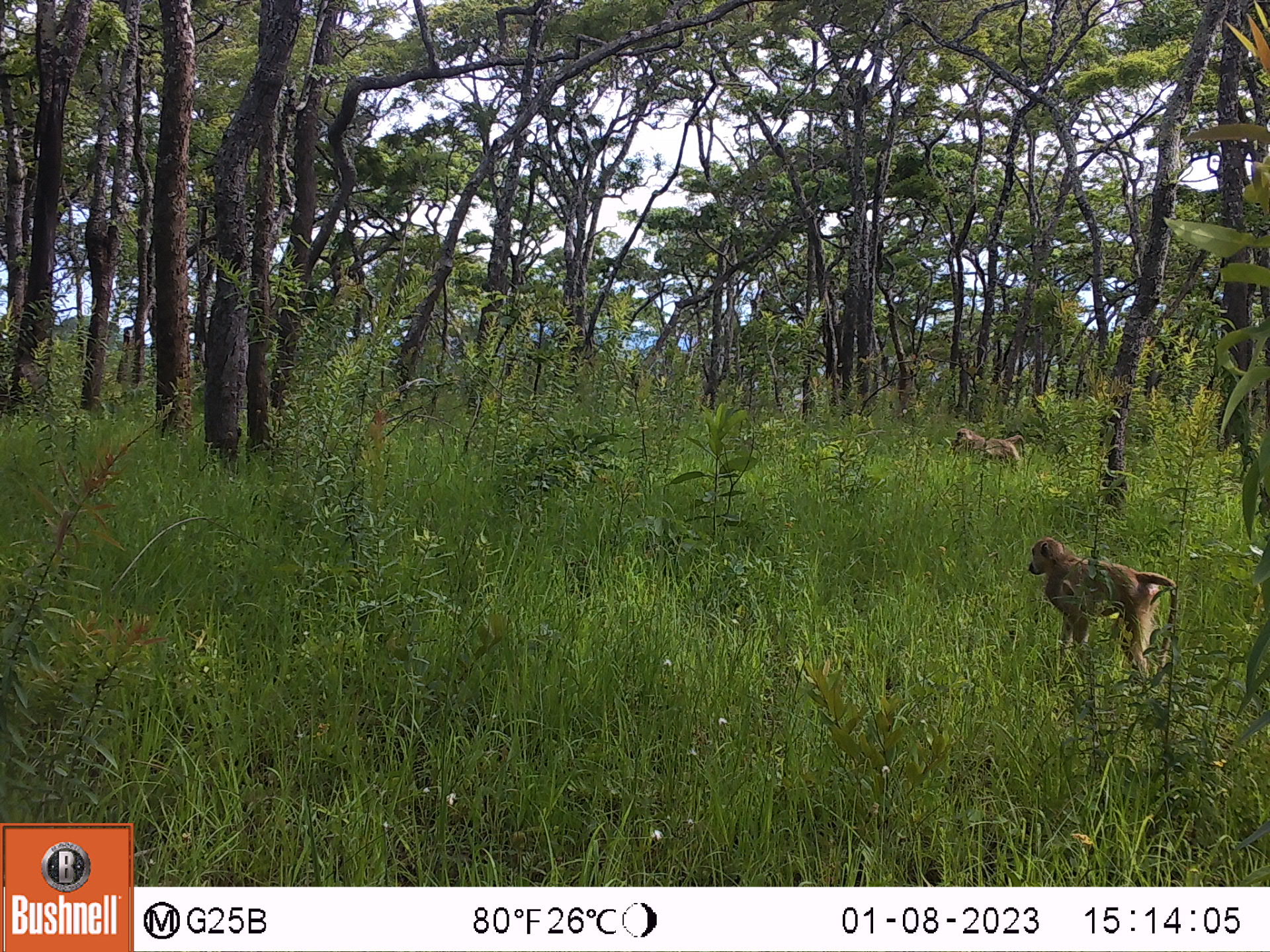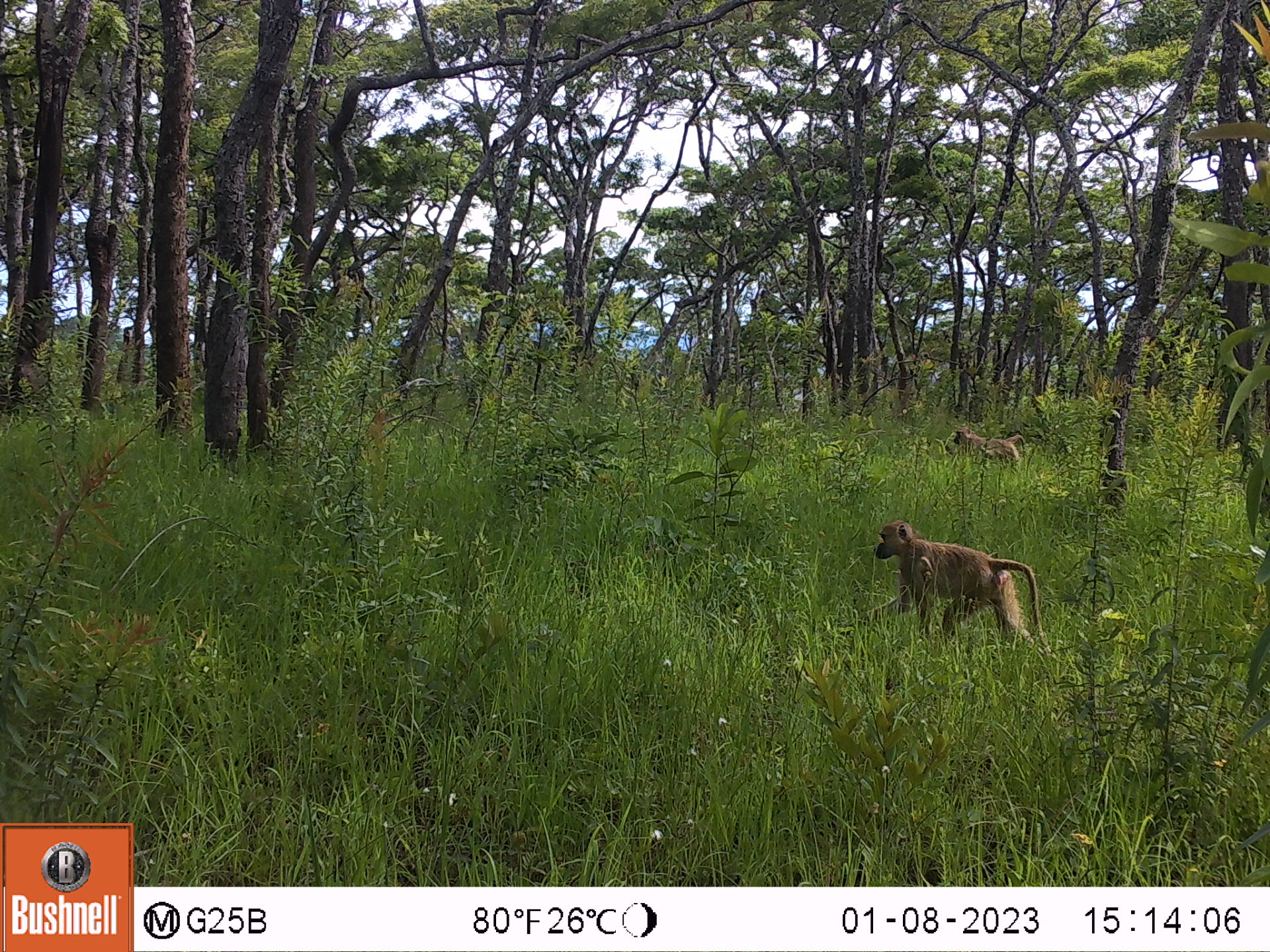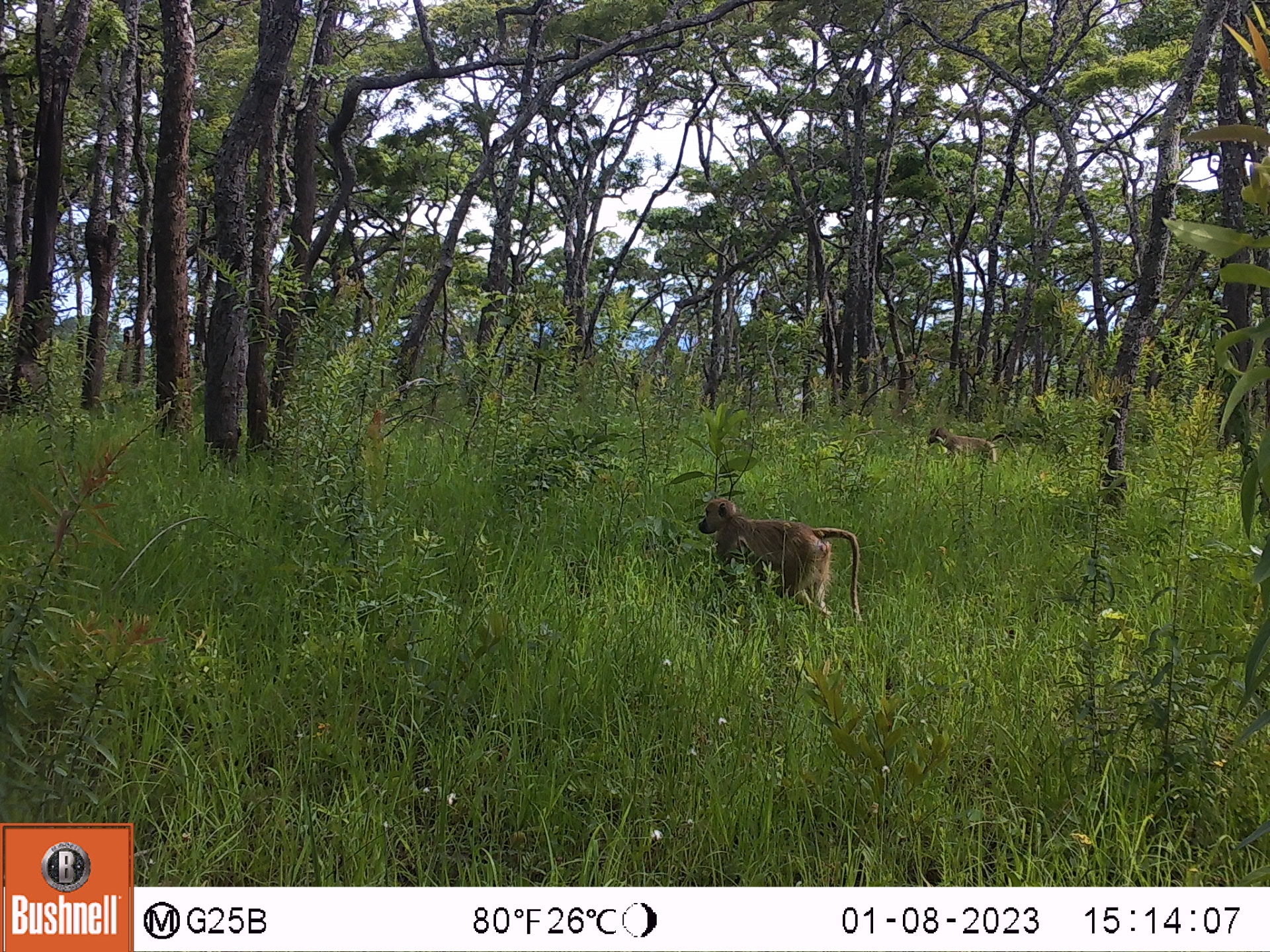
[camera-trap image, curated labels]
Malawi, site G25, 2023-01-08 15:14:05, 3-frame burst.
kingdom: Animalia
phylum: Chordata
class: Mammalia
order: Primates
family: Cercopithecidae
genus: Papio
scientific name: Papio cynocephalus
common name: yellow baboon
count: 2